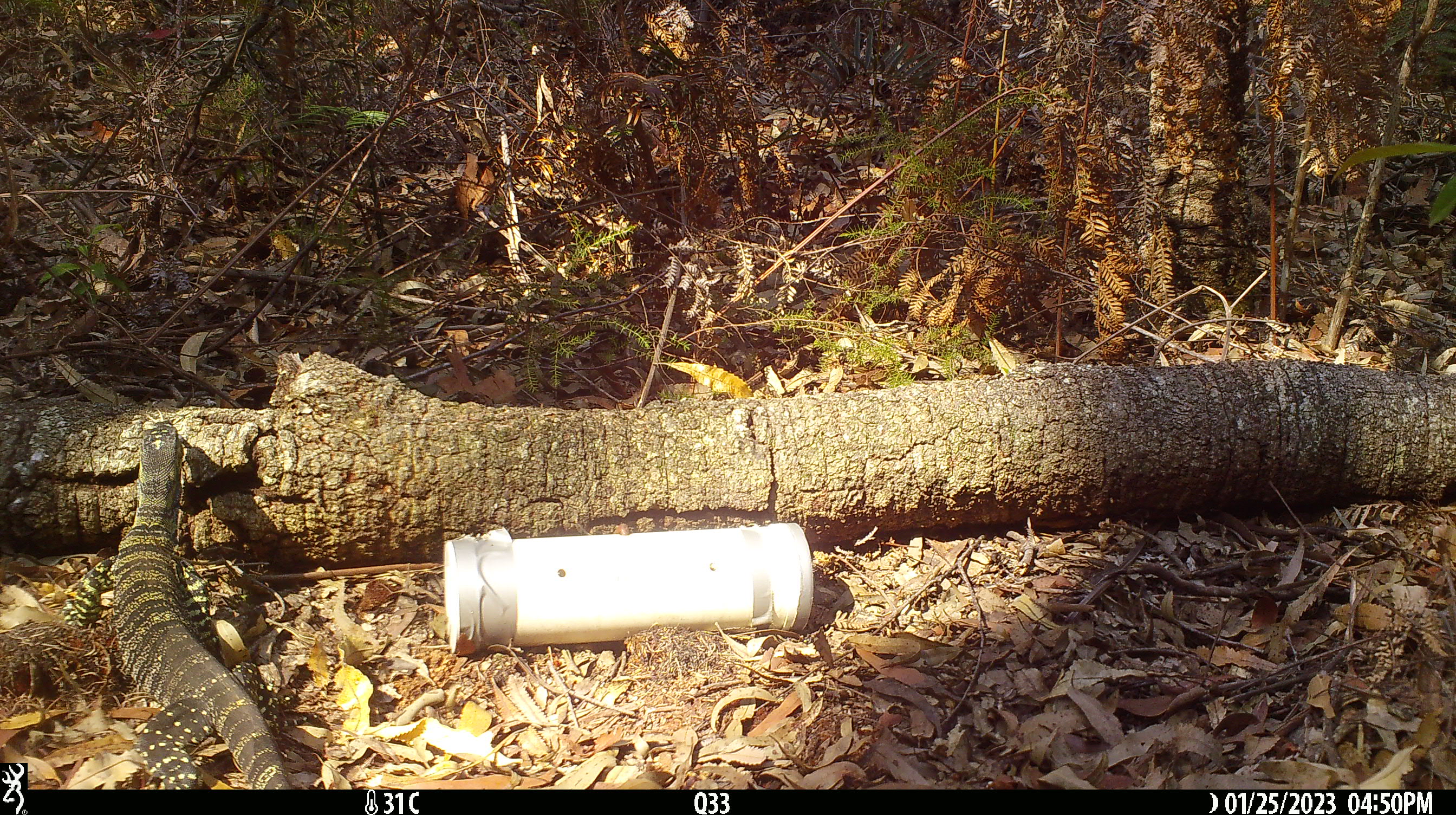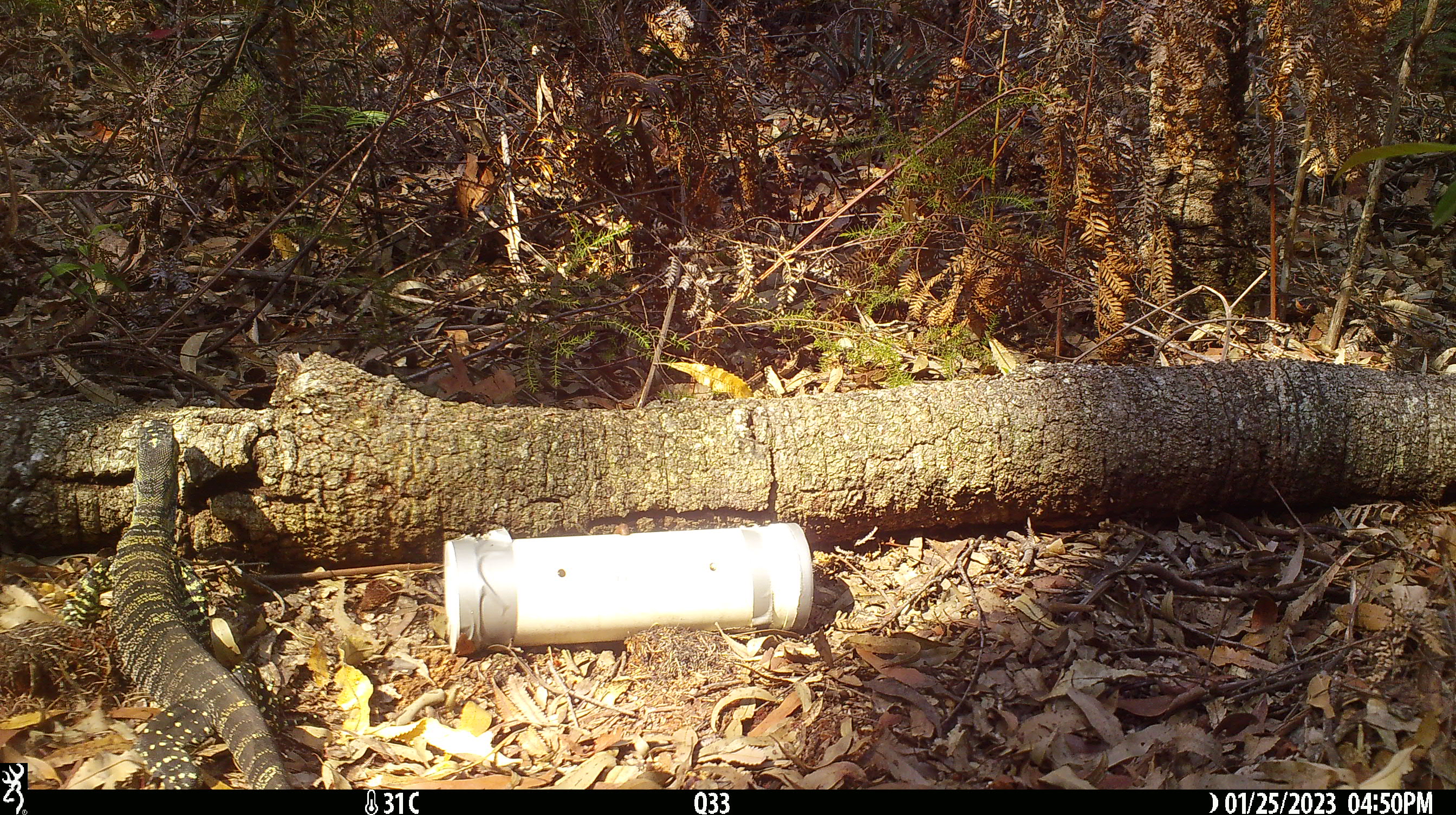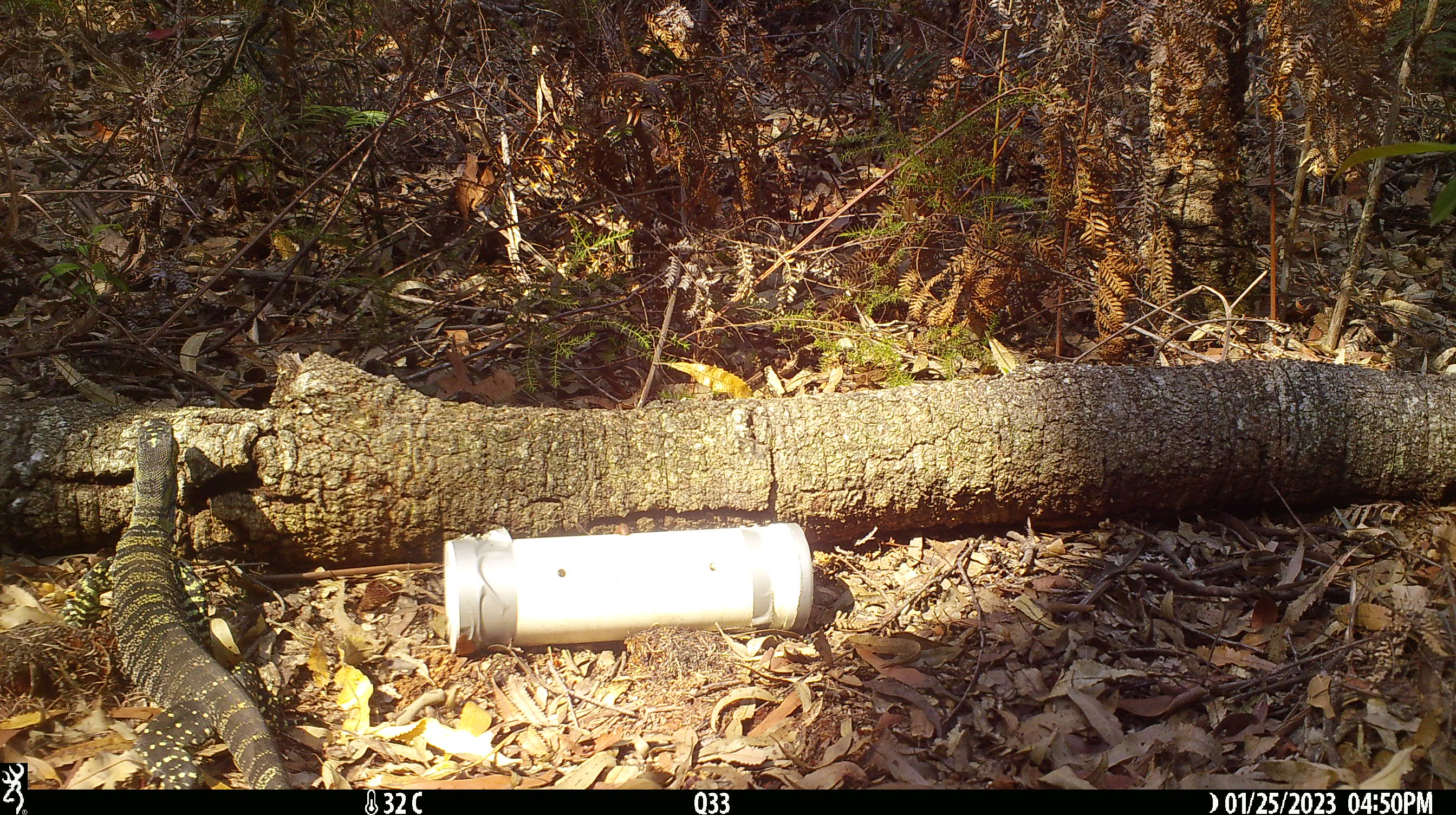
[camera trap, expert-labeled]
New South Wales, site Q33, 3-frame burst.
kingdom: Animalia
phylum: Chordata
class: Reptilia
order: Squamata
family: Varanidae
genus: Varanus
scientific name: Varanus varius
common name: lace monitor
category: goanna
Goanna (lace monitor) (Varanus varius).